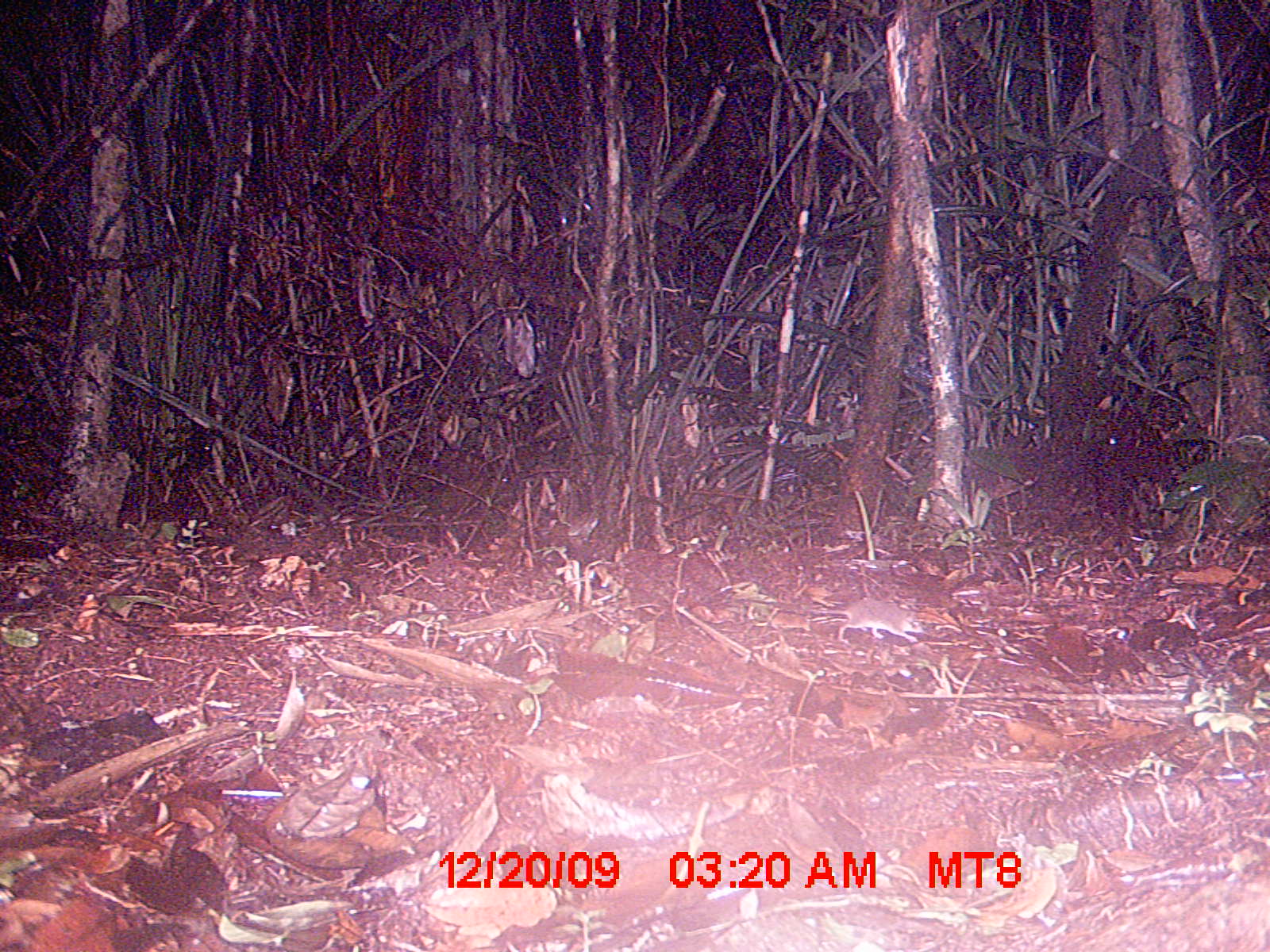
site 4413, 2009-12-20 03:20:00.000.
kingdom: Animalia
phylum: Chordata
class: Mammalia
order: Rodentia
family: Nesomyidae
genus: Eliurus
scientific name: Eliurus penicillatus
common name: white-tipped tufted-tailed rat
Eliurus penicillatus (white-tipped tufted-tailed rat), count 1.